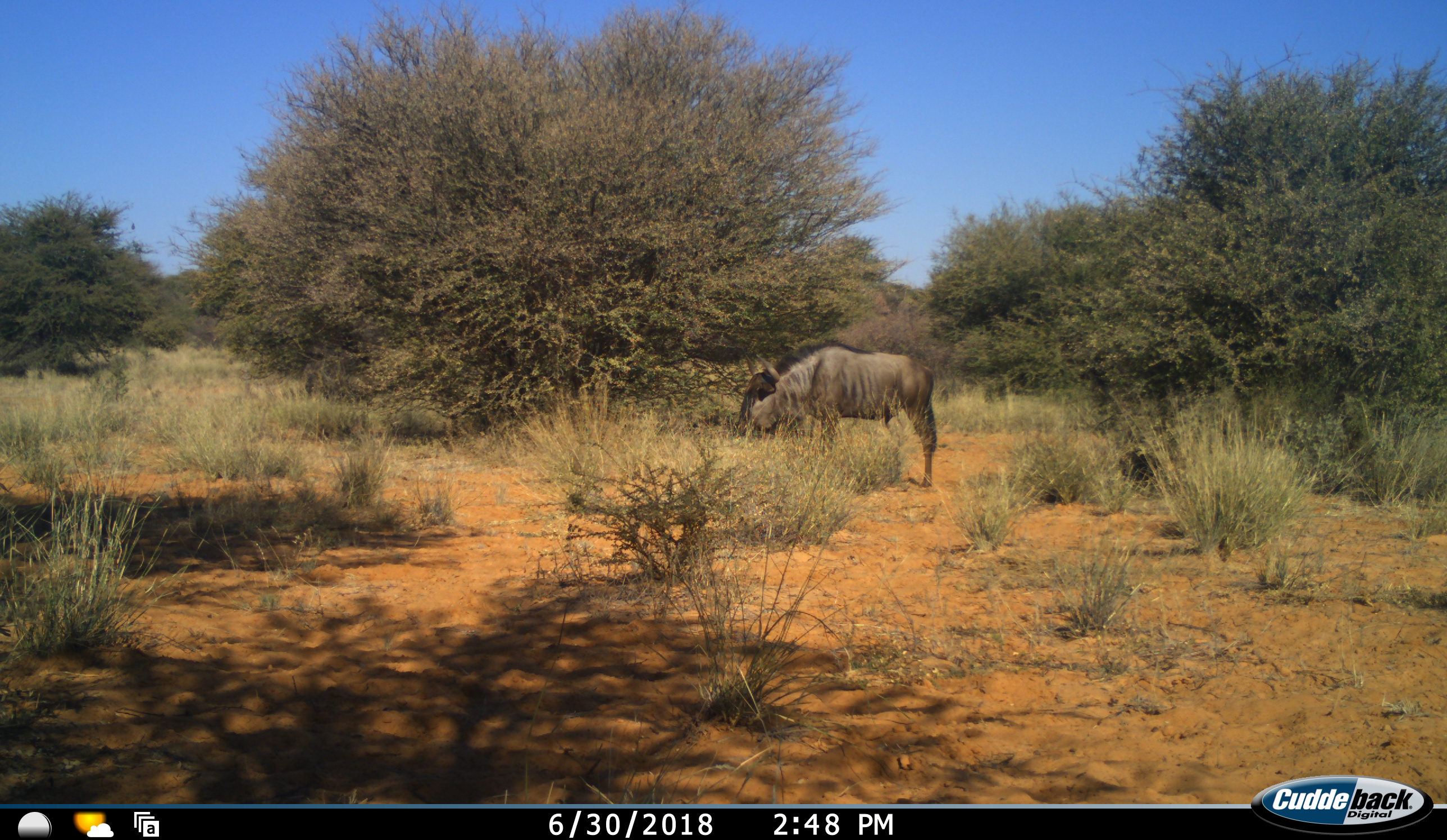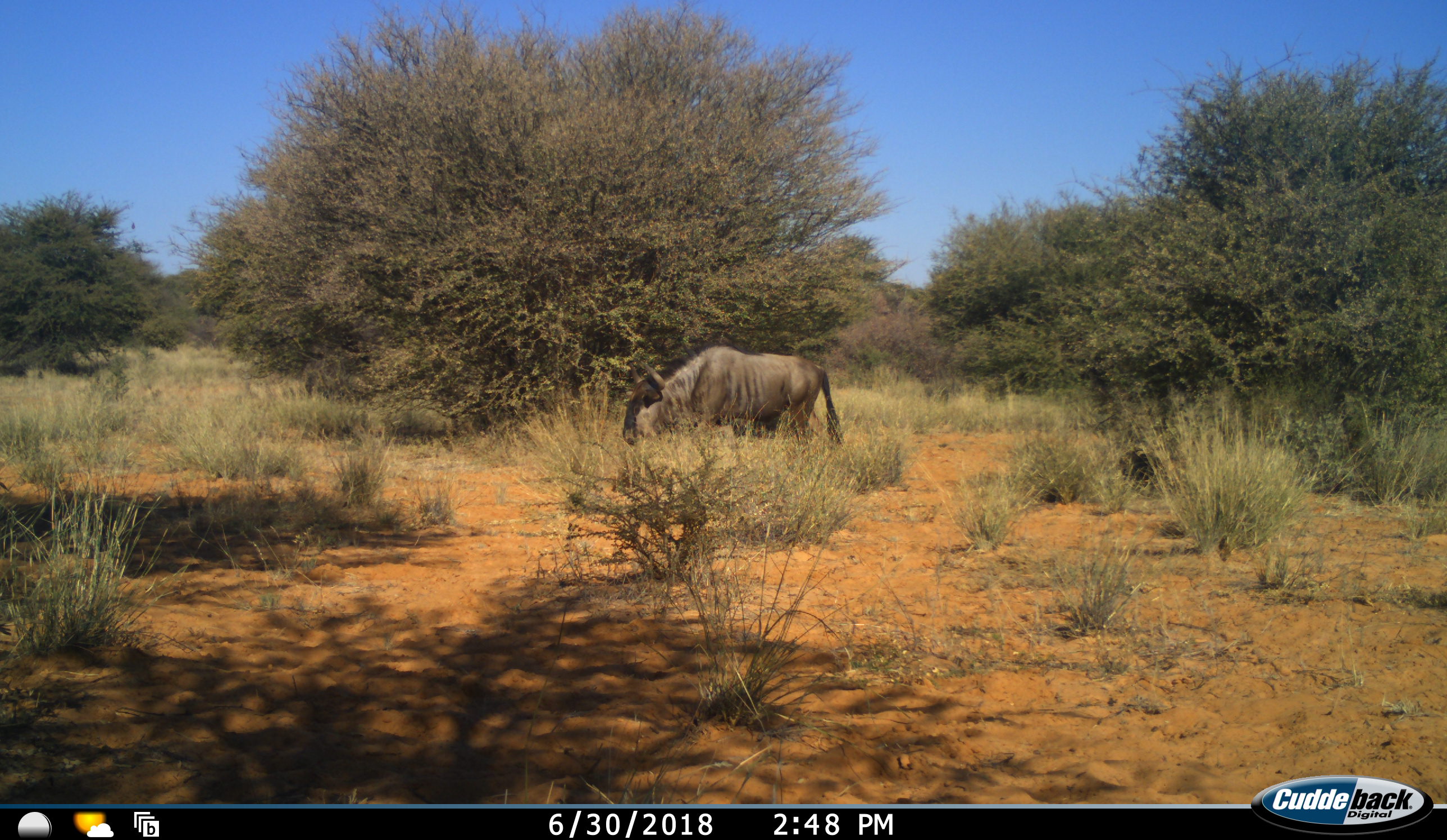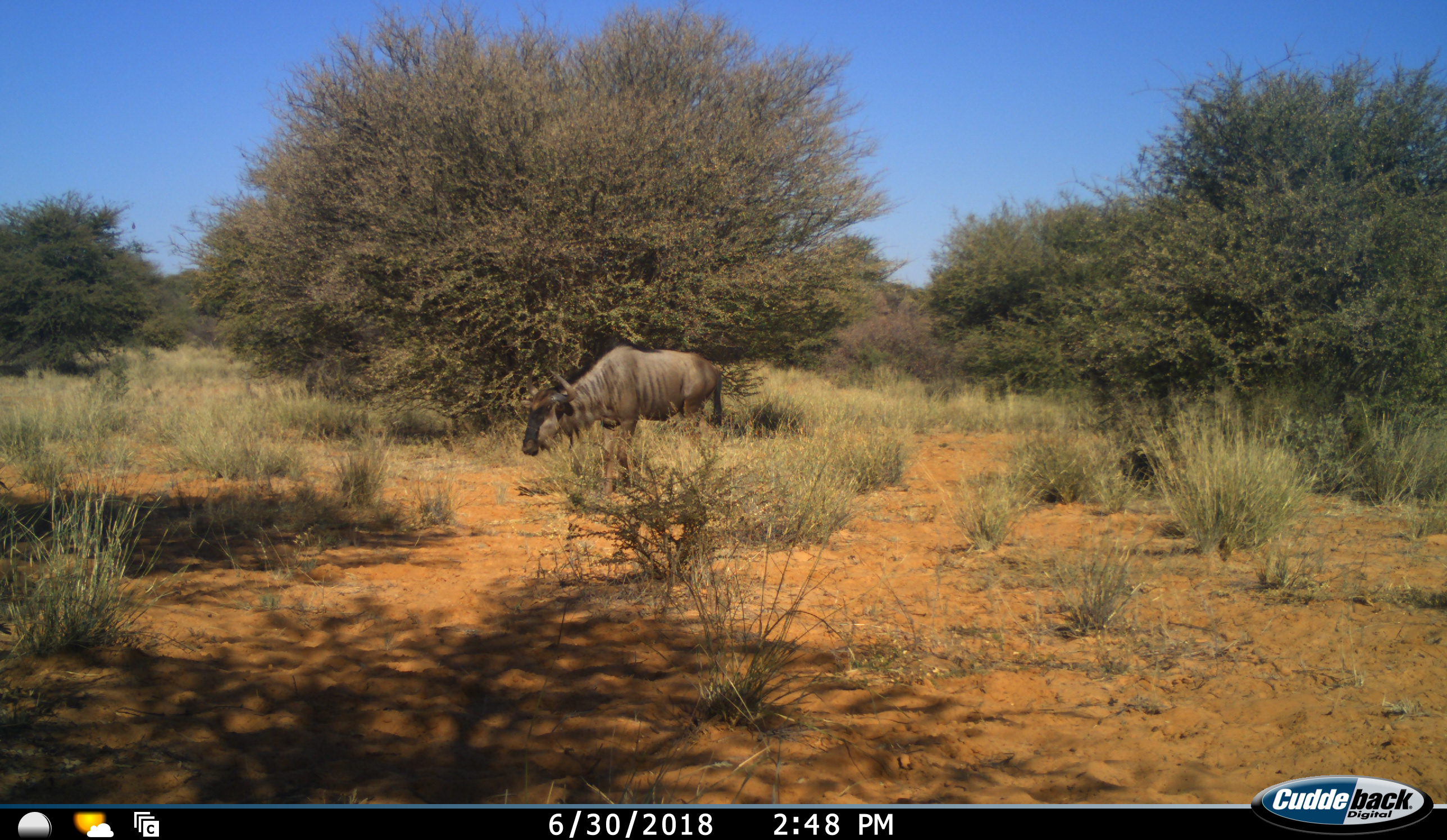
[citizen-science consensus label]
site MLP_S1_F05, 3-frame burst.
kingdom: Animalia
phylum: Chordata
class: Mammalia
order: Artiodactyla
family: Bovidae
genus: Connochaetes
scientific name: Connochaetes taurinus taurinus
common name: blue wildebeest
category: wildebeestblue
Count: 1.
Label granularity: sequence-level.